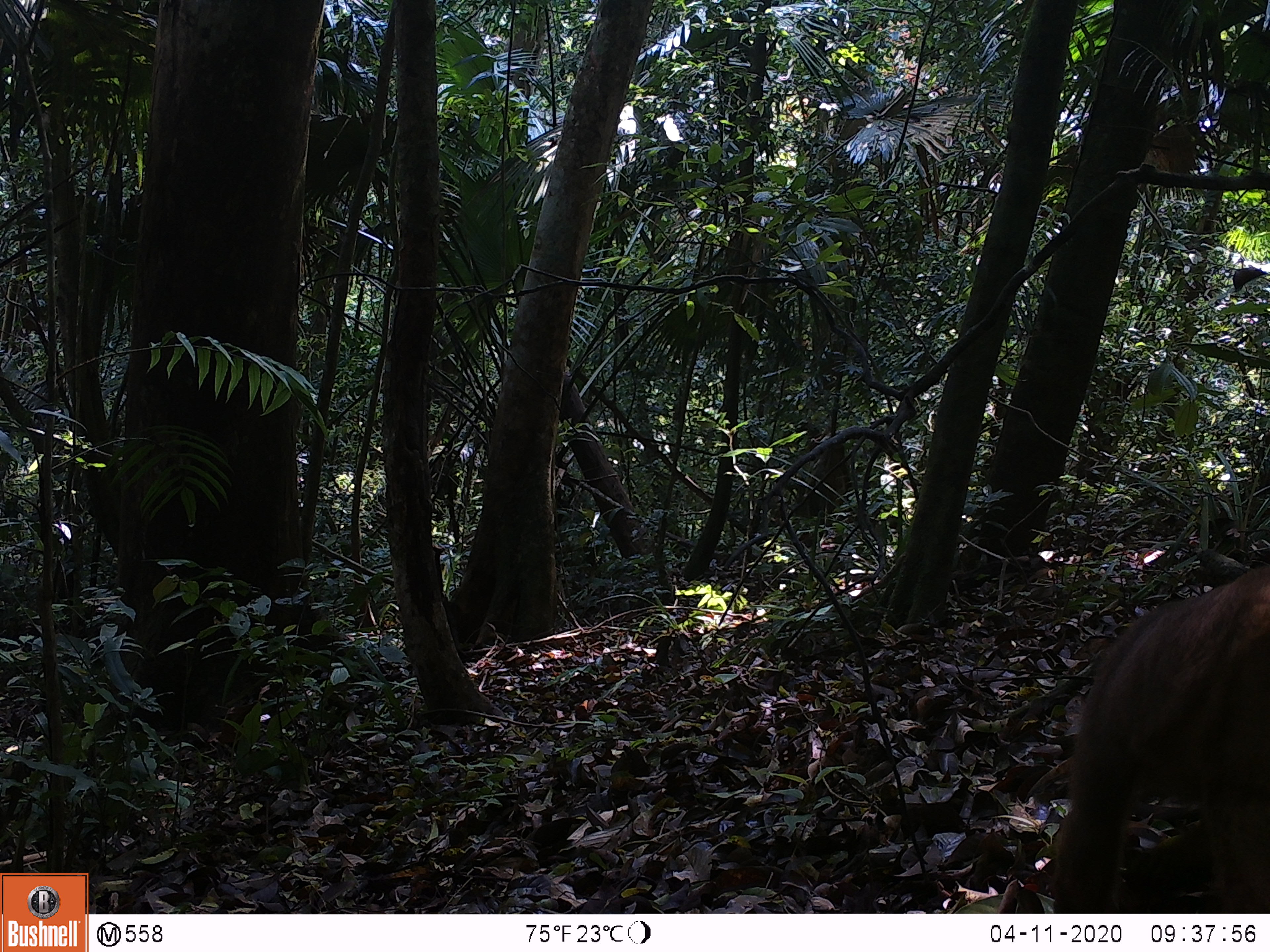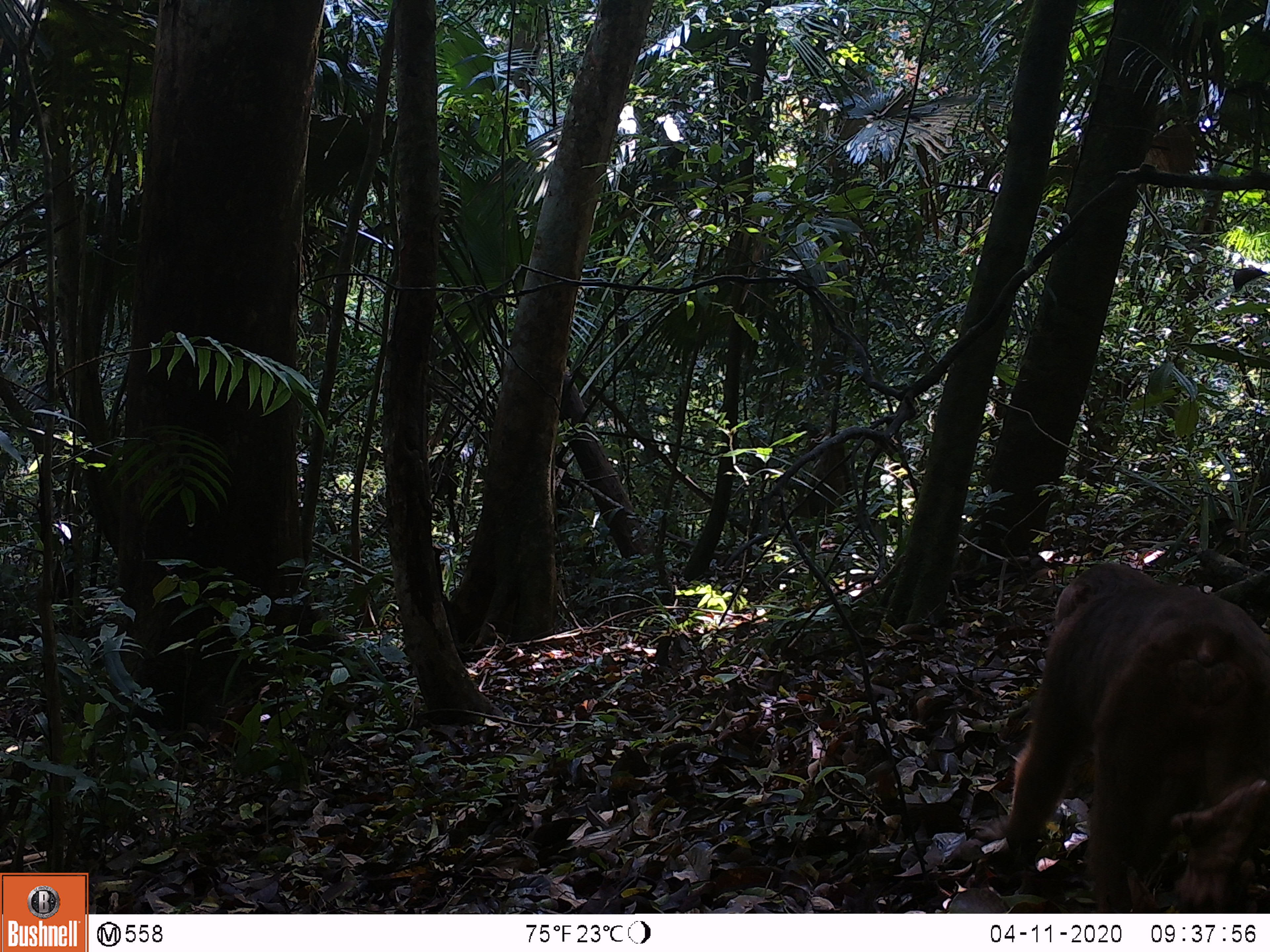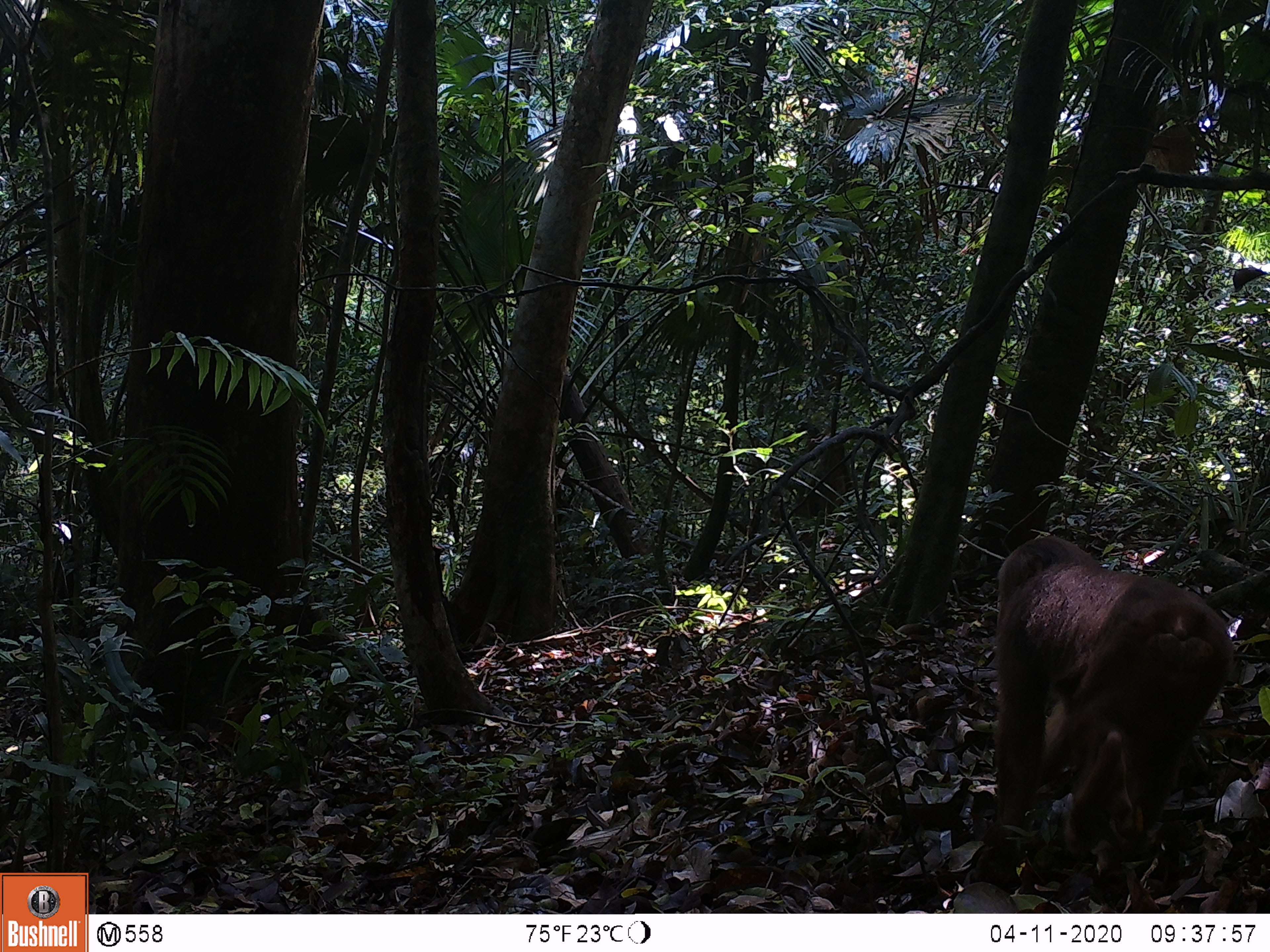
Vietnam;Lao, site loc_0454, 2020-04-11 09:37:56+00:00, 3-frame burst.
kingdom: Animalia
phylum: Chordata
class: Mammalia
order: Primates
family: Cercopithecidae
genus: Macaca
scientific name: Macaca arctoides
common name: stump-tailed macaque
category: stump tailed macaque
Stump tailed macaque (stump-tailed macaque) (Macaca arctoides). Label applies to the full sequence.